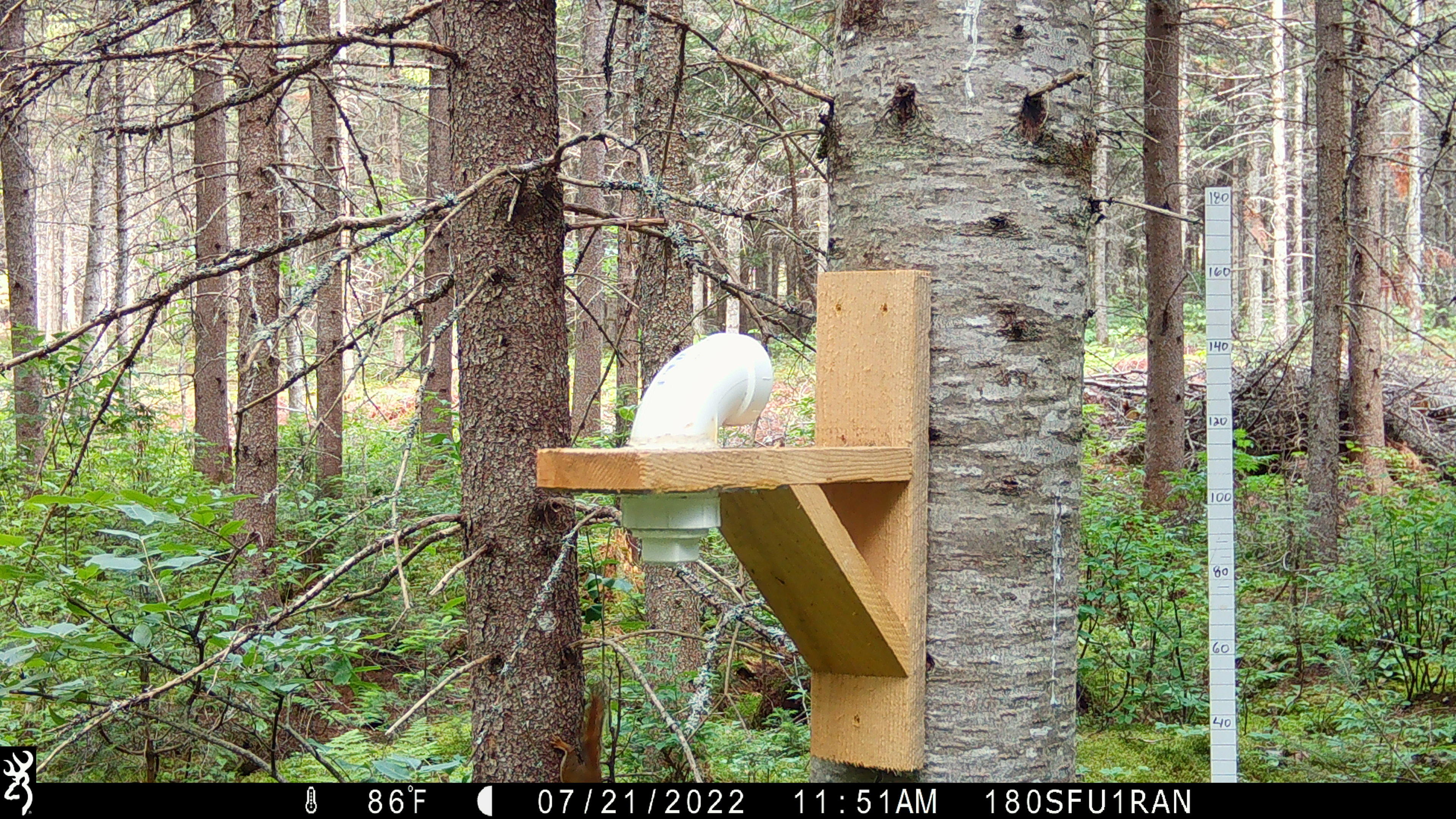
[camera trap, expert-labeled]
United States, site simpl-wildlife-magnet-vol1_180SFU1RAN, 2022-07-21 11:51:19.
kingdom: Animalia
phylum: Chordata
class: Mammalia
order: Rodentia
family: Sciuridae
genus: Tamiasciurus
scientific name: Tamiasciurus hudsonicus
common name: red squirrel